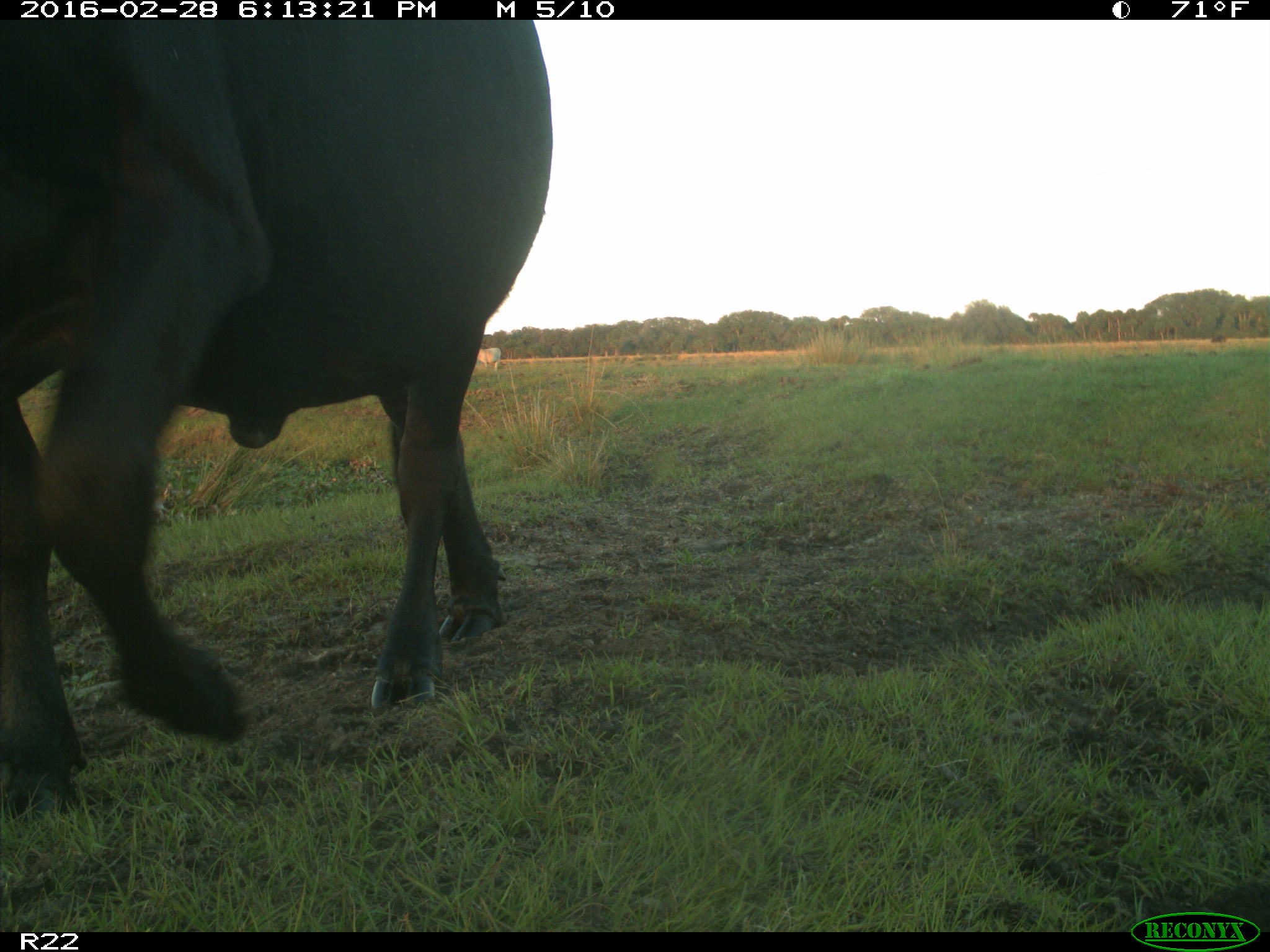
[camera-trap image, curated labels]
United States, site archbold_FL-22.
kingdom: Animalia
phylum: Chordata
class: Mammalia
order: Artiodactyla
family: Bovidae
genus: Bos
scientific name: Bos taurus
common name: domestic cow